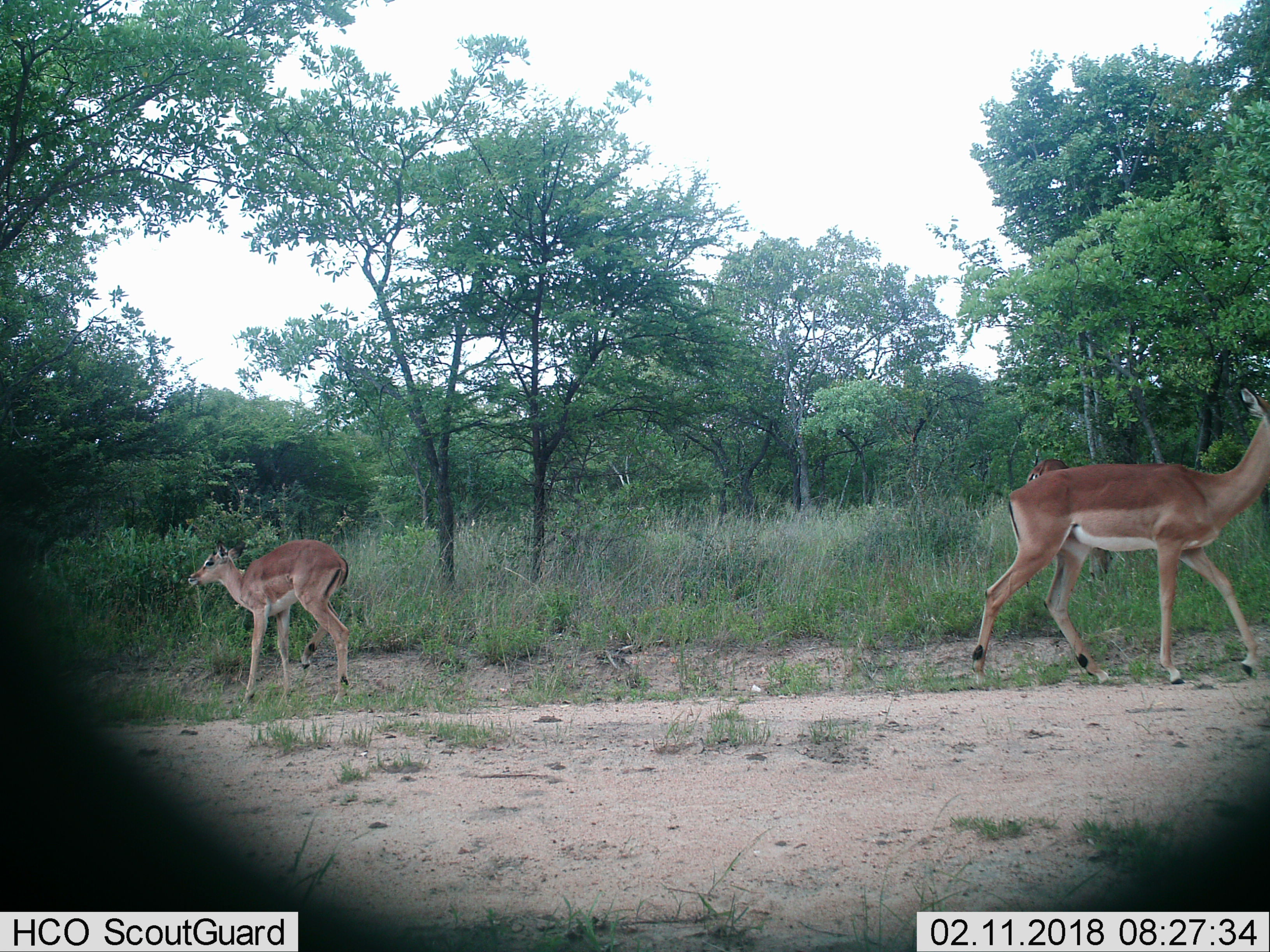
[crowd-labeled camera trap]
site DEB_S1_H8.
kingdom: Animalia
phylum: Chordata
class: Mammalia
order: Artiodactyla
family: Bovidae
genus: Aepyceros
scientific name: Aepyceros melampus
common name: impala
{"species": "impala (Aepyceros melampus)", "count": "3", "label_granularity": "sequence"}